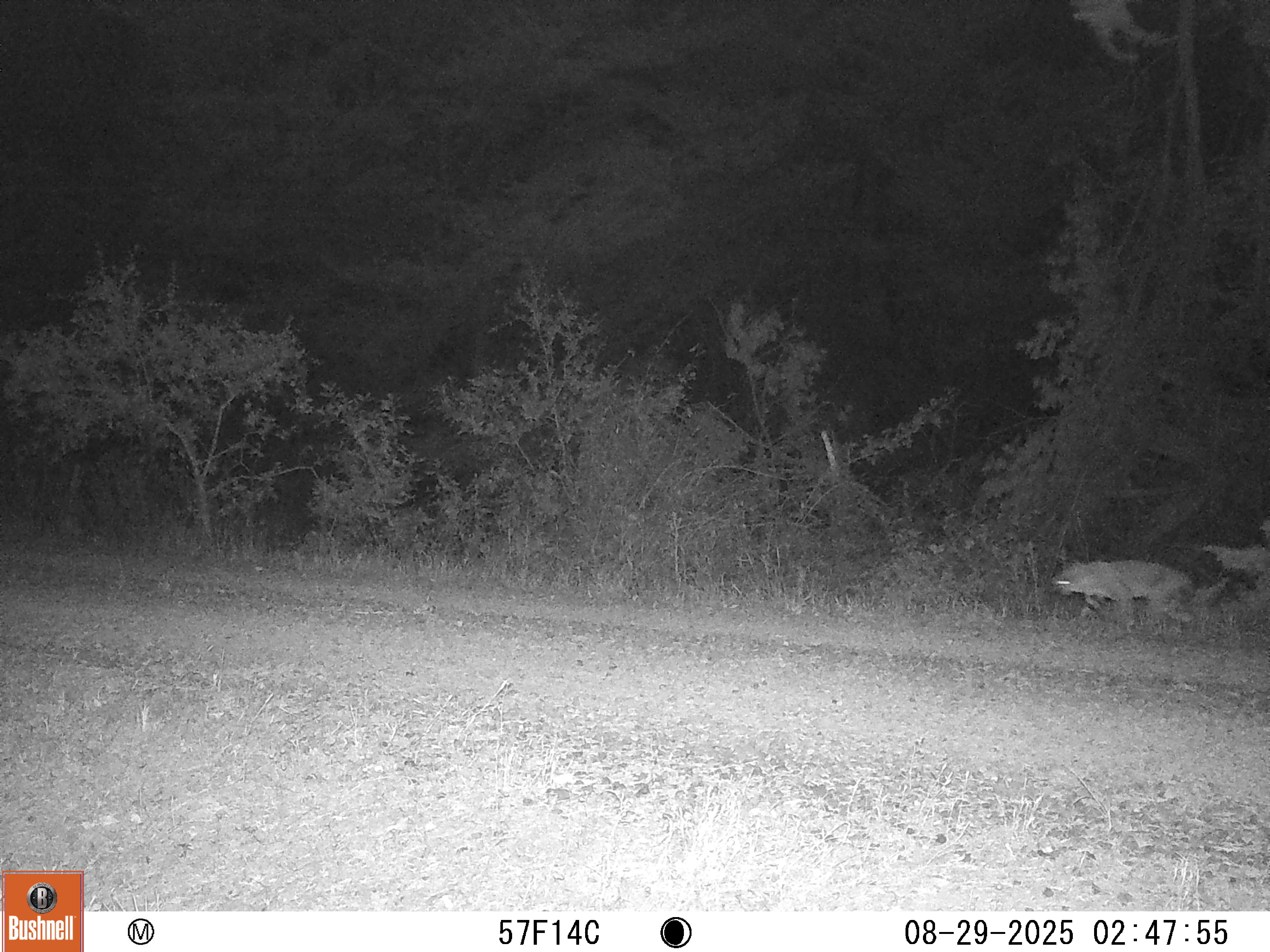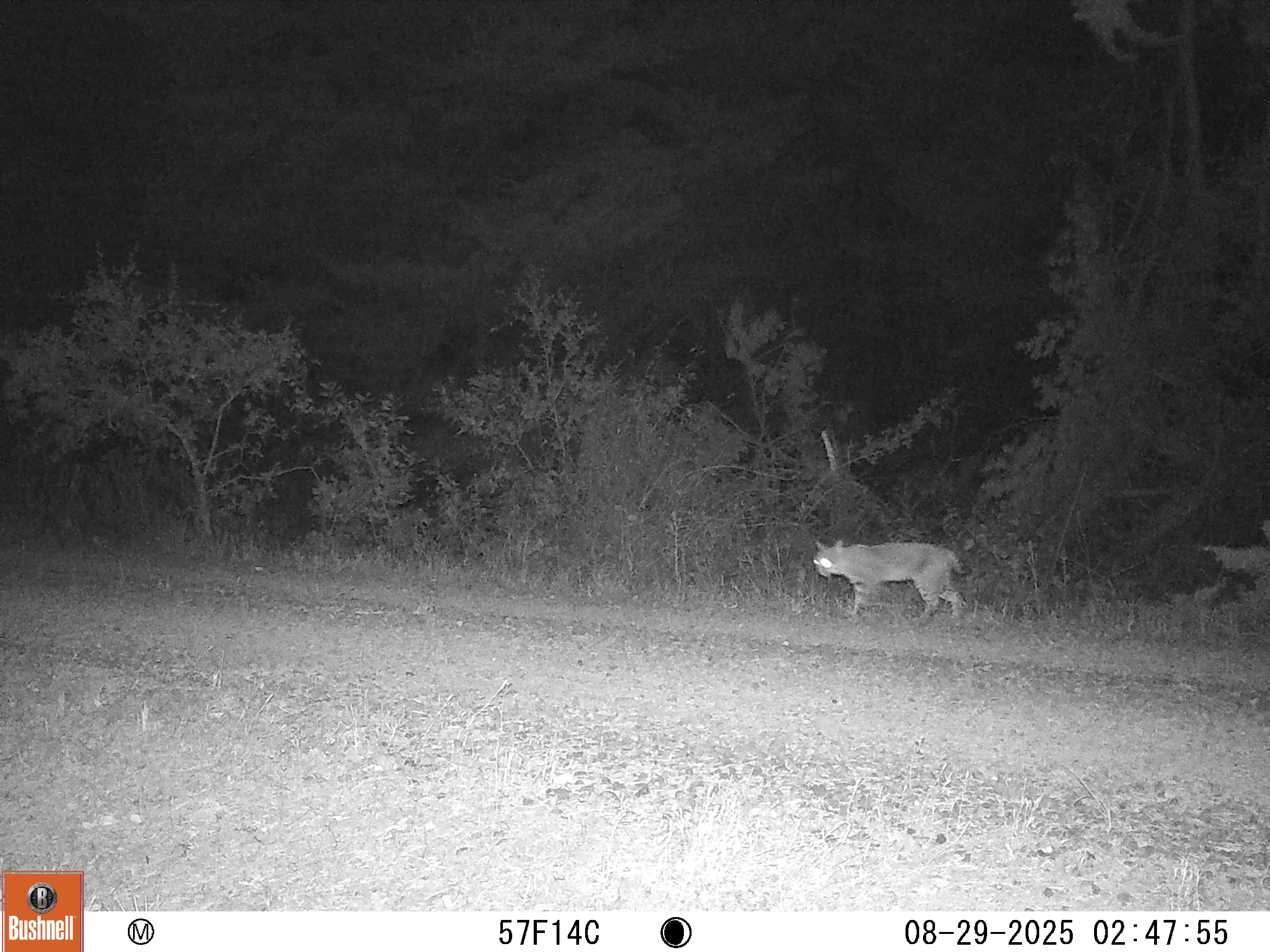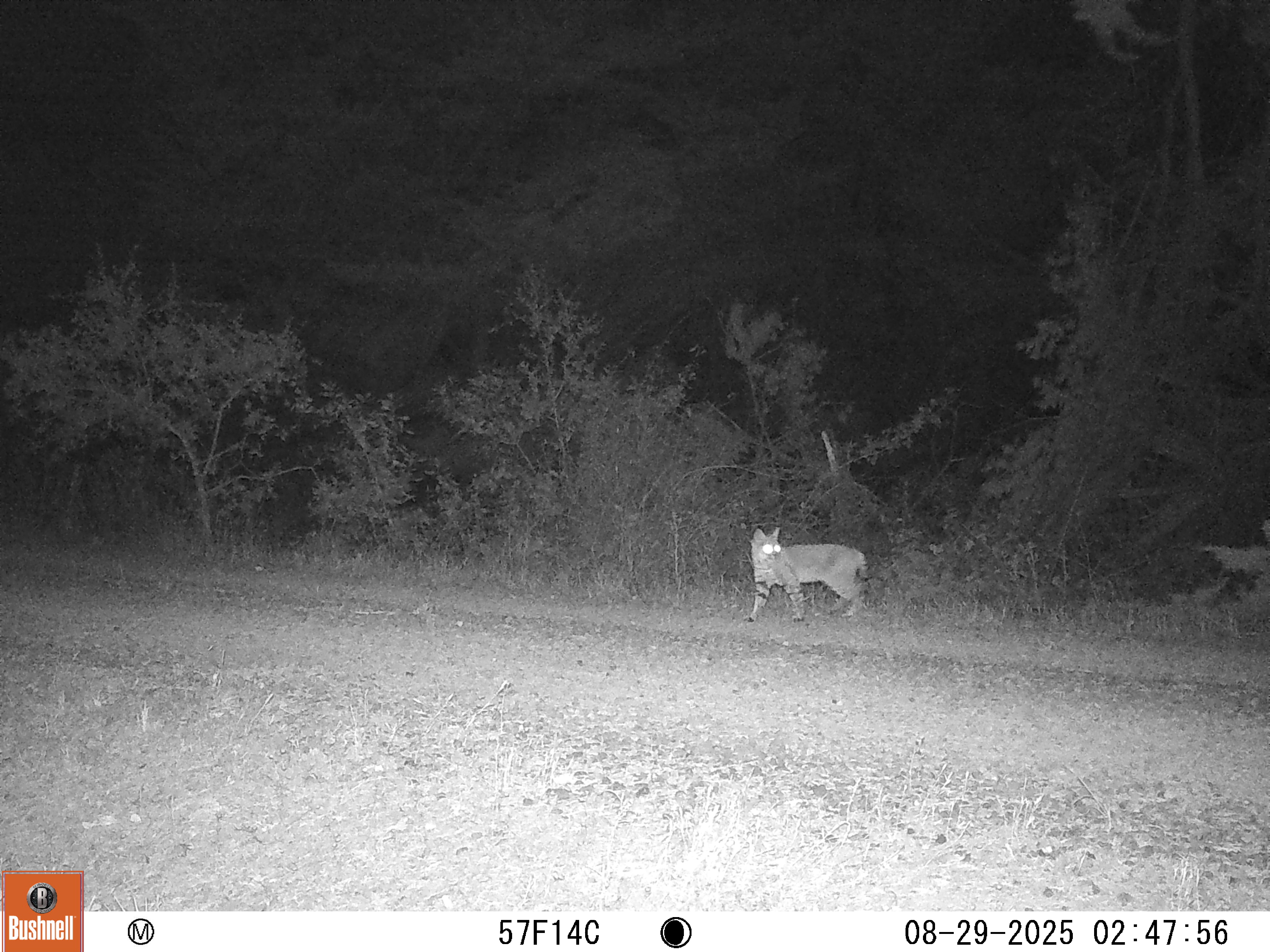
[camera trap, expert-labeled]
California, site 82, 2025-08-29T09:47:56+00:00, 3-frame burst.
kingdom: Animalia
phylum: Chordata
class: Mammalia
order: Carnivora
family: Felidae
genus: Lynx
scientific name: Lynx rufus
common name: bobcat